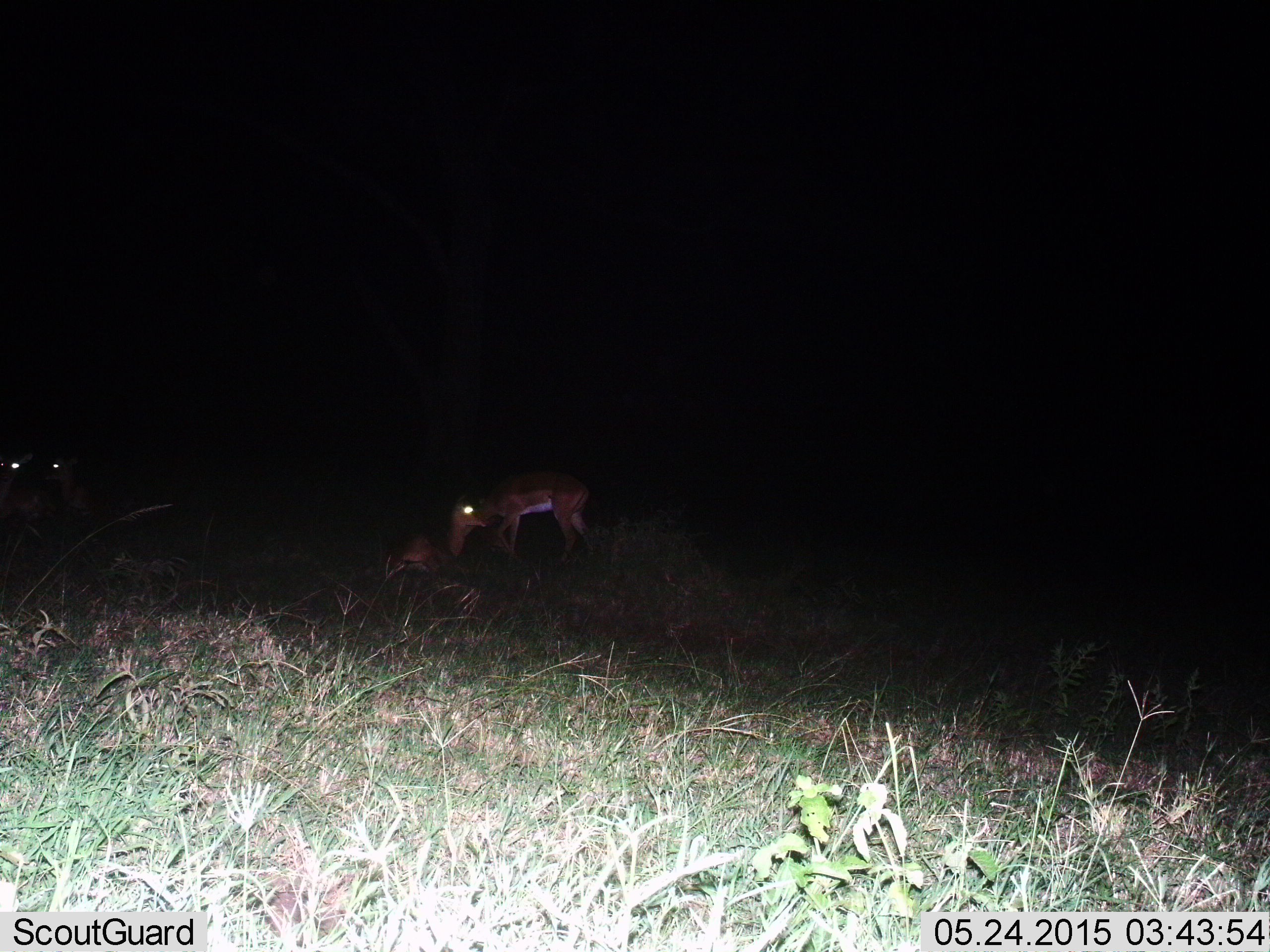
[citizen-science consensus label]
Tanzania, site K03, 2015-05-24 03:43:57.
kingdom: Animalia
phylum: Chordata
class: Mammalia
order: Artiodactyla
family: Bovidae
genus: Aepyceros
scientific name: Aepyceros melampus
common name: impala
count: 4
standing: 40%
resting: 90%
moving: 10%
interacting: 0%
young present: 0%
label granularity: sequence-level